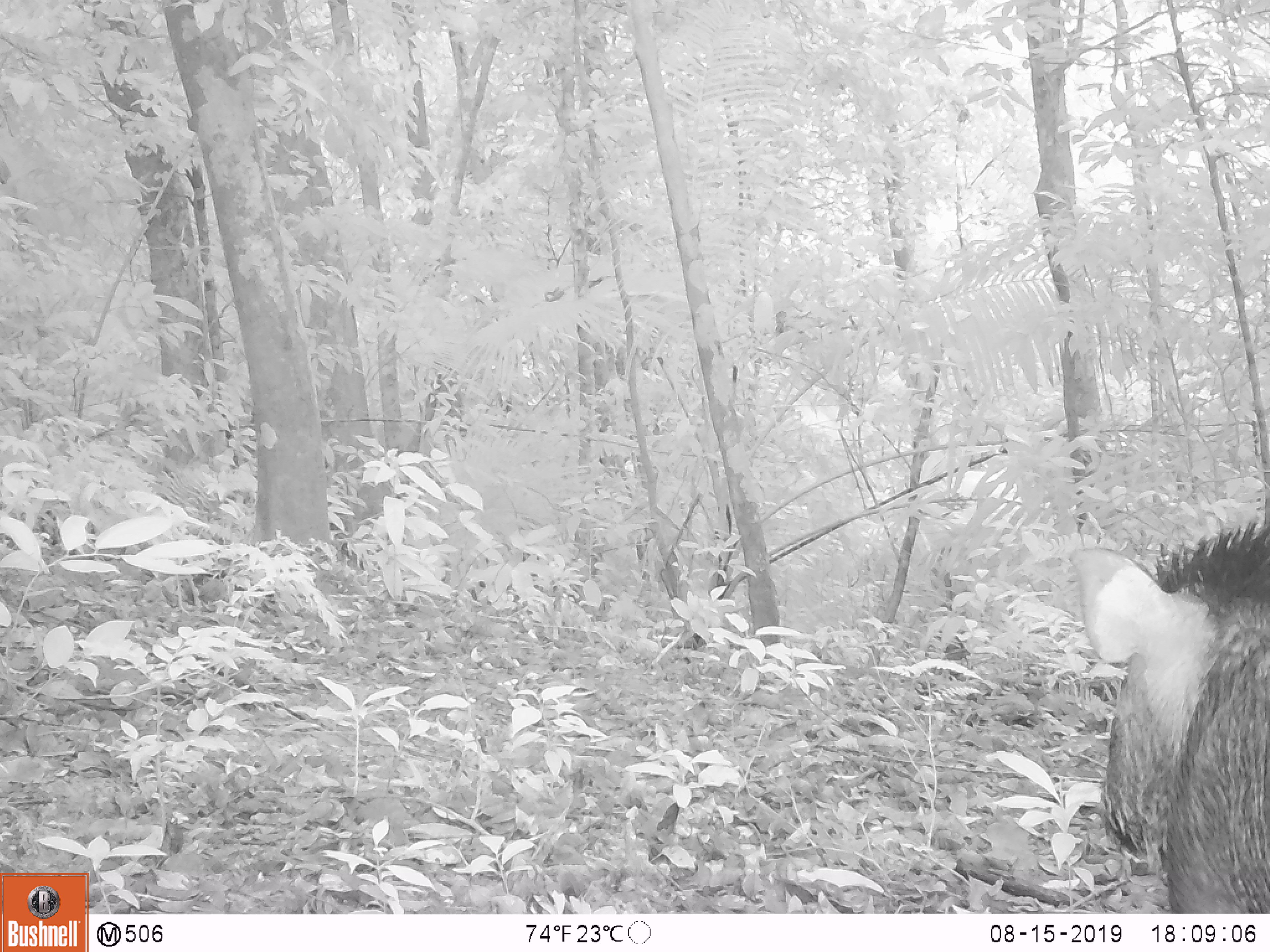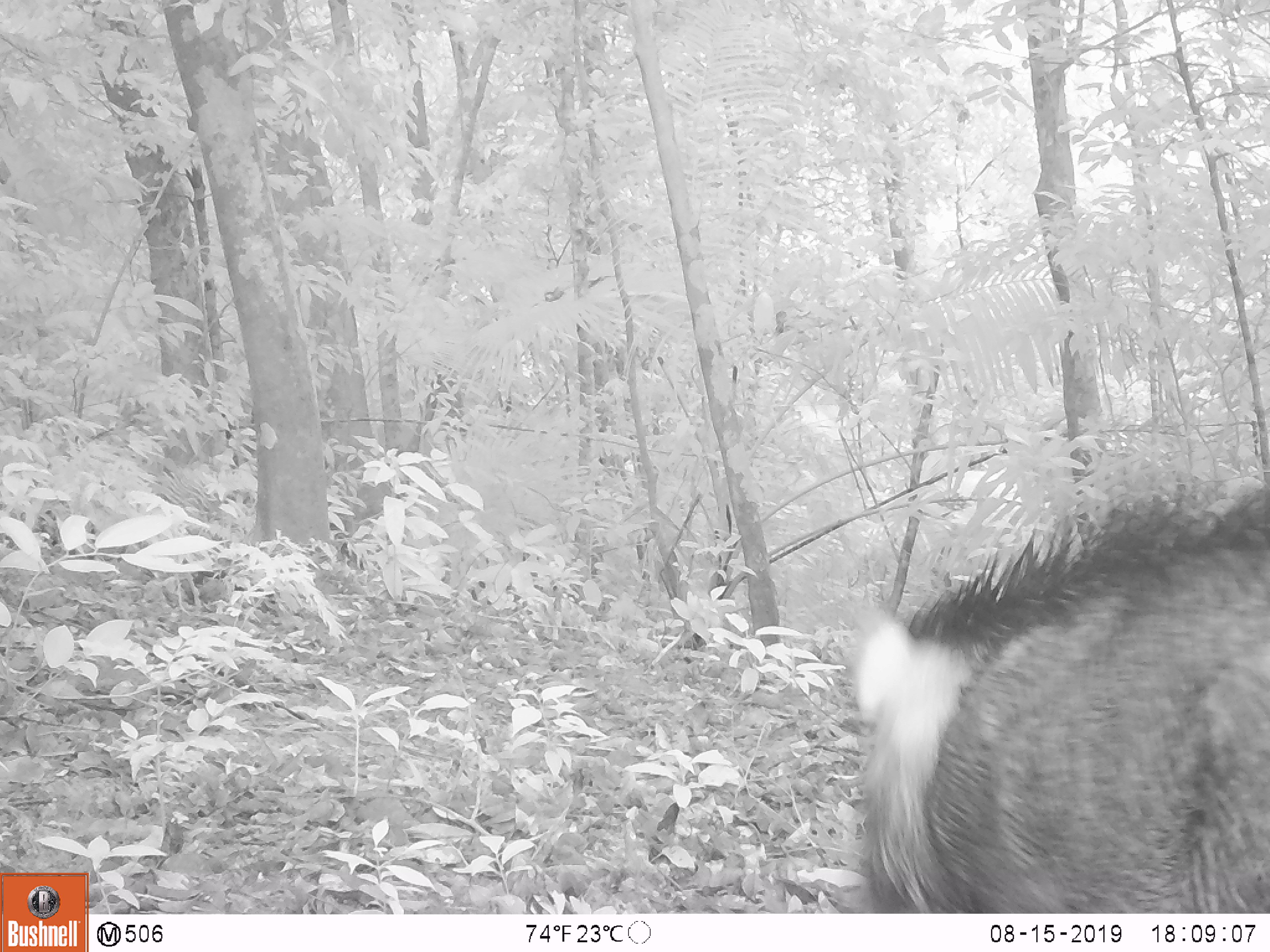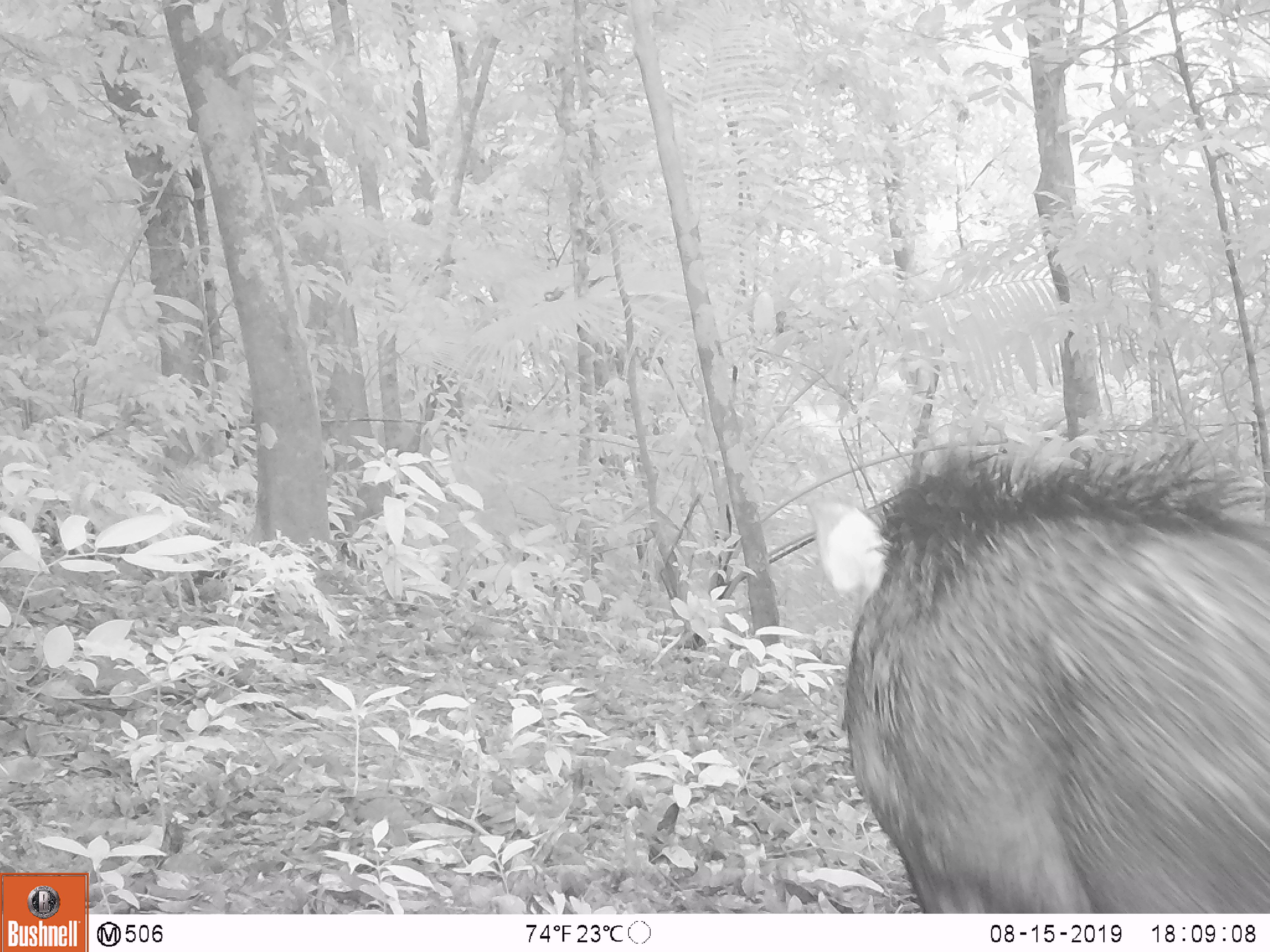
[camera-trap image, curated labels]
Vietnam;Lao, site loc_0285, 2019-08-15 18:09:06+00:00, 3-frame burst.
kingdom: Animalia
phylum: Chordata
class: Mammalia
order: Artiodactyla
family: Suidae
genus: Sus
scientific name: Sus scrofa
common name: eurasian wild pig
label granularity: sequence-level